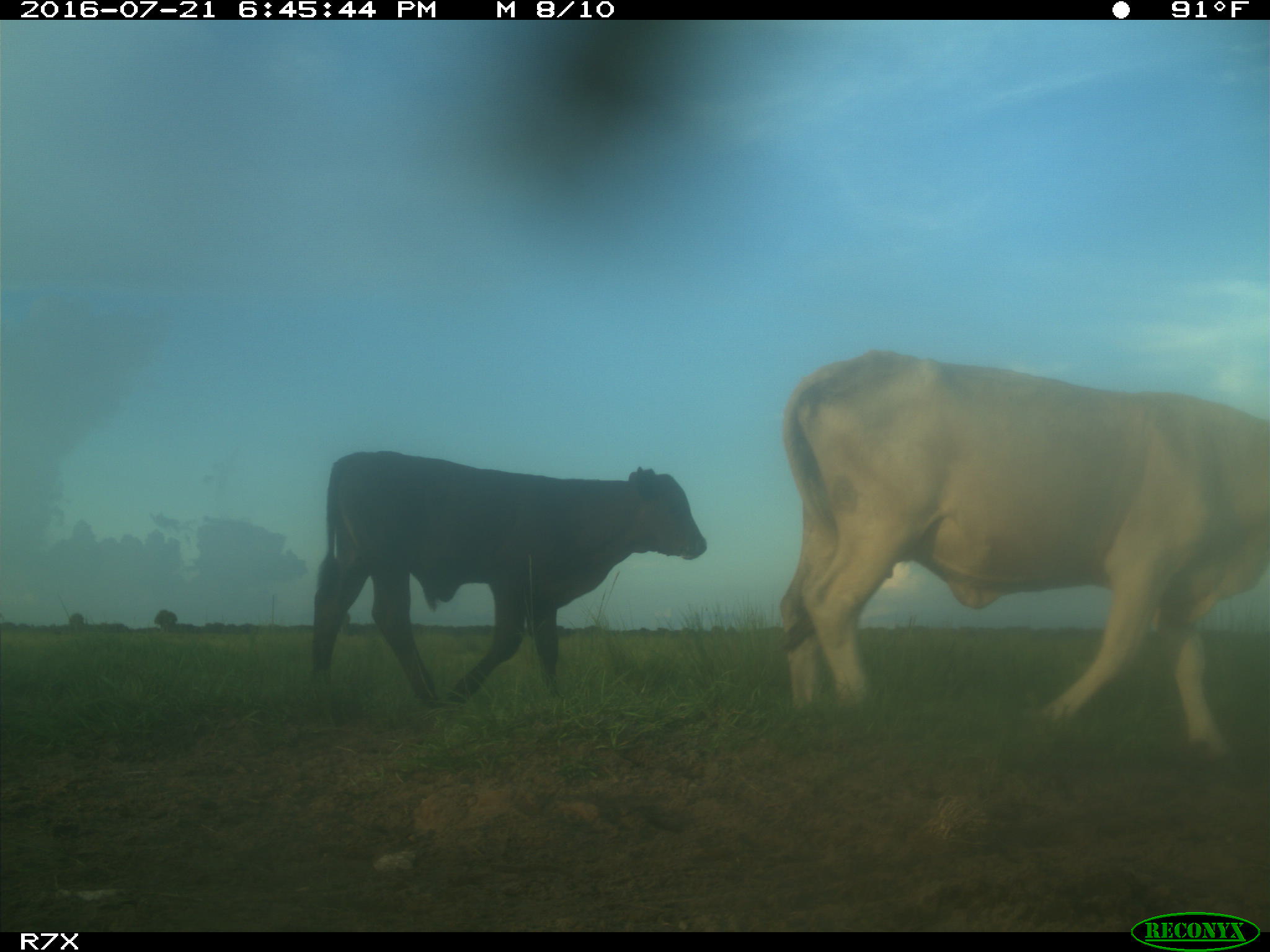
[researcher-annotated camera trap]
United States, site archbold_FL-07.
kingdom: Animalia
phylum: Chordata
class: Mammalia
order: Artiodactyla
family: Bovidae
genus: Bos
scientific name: Bos taurus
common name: domestic cow